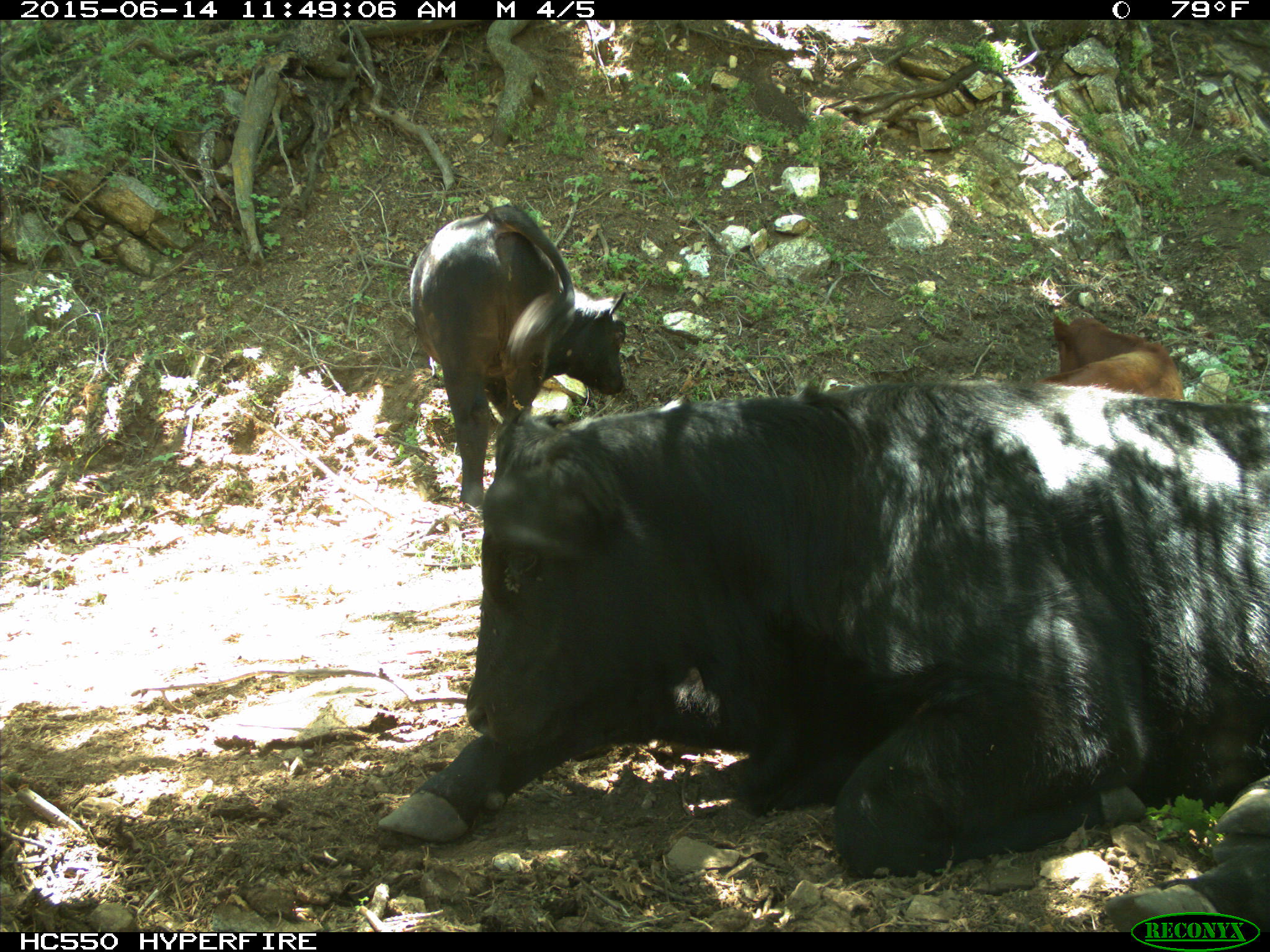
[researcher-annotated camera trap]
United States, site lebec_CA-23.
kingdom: Animalia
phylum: Chordata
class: Mammalia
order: Artiodactyla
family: Bovidae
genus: Bos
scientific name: Bos taurus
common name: domestic cow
Bos taurus (domestic cow).